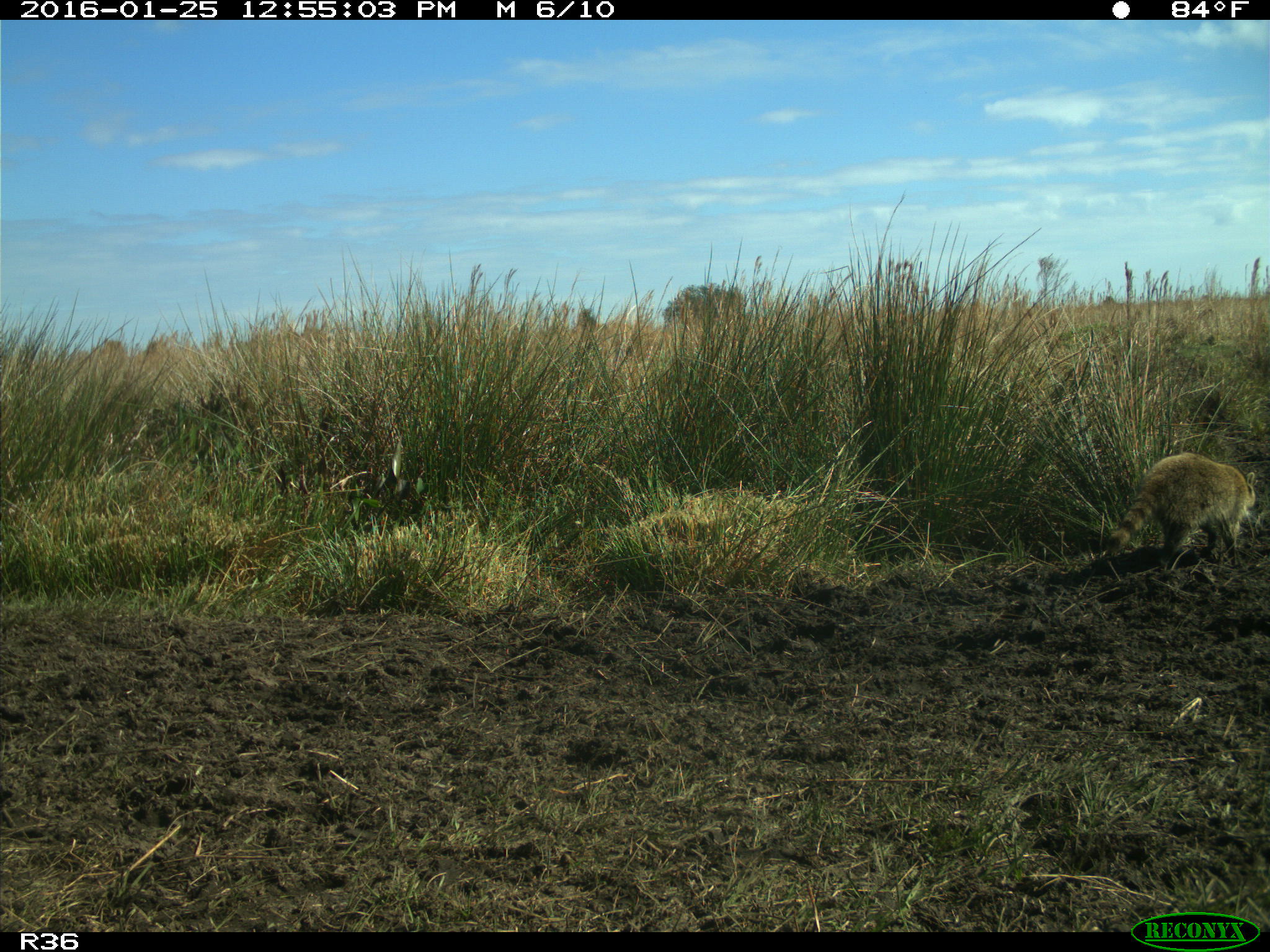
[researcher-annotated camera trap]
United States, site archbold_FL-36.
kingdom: Animalia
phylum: Chordata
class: Mammalia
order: Carnivora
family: Procyonidae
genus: Procyon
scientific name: Procyon lotor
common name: common raccoon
Procyon lotor (common raccoon).